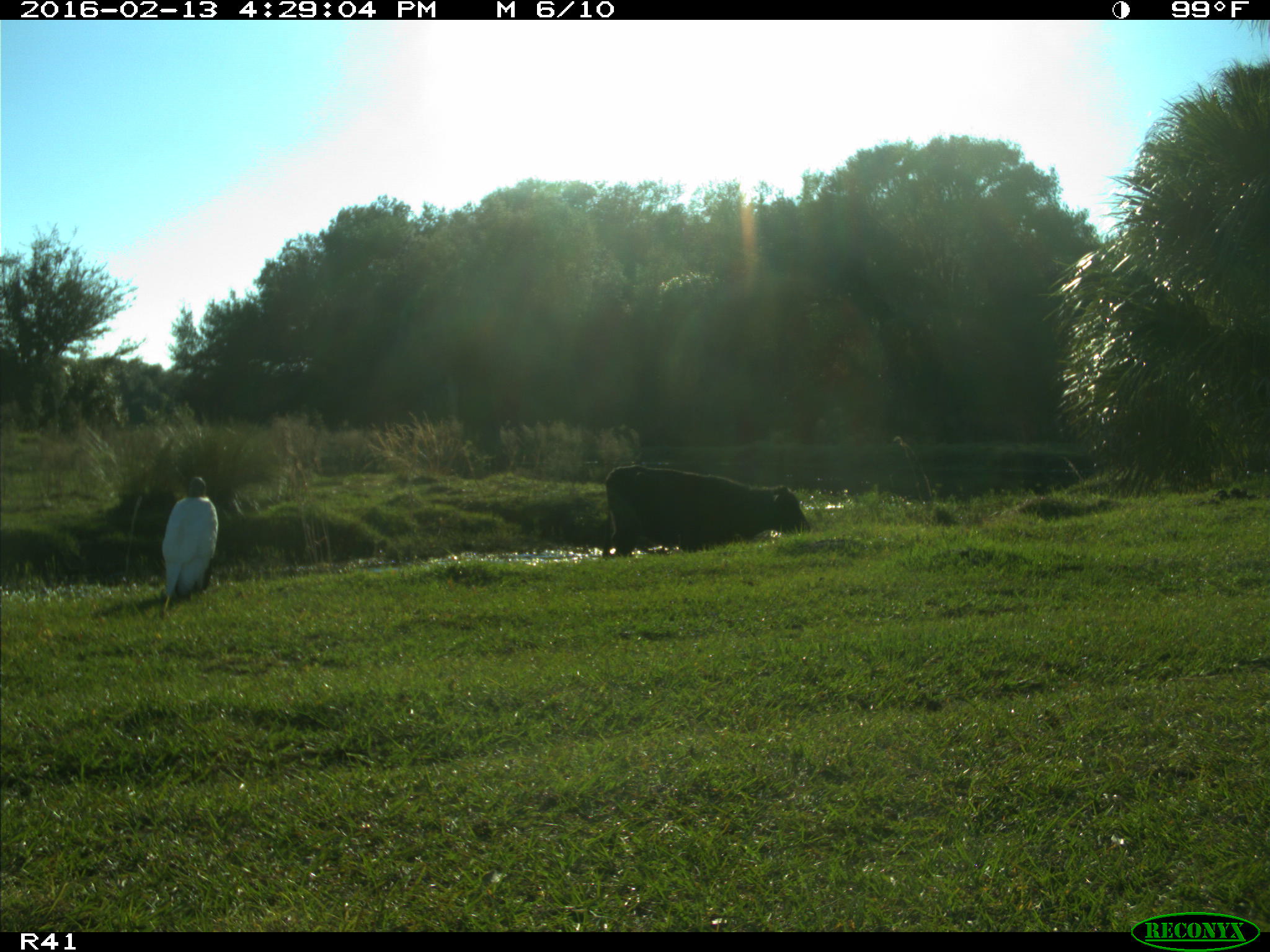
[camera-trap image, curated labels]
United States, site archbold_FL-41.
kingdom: Animalia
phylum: Chordata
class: Mammalia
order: Artiodactyla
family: Bovidae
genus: Bos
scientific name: Bos taurus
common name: domestic cow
Bos taurus (domestic cow).